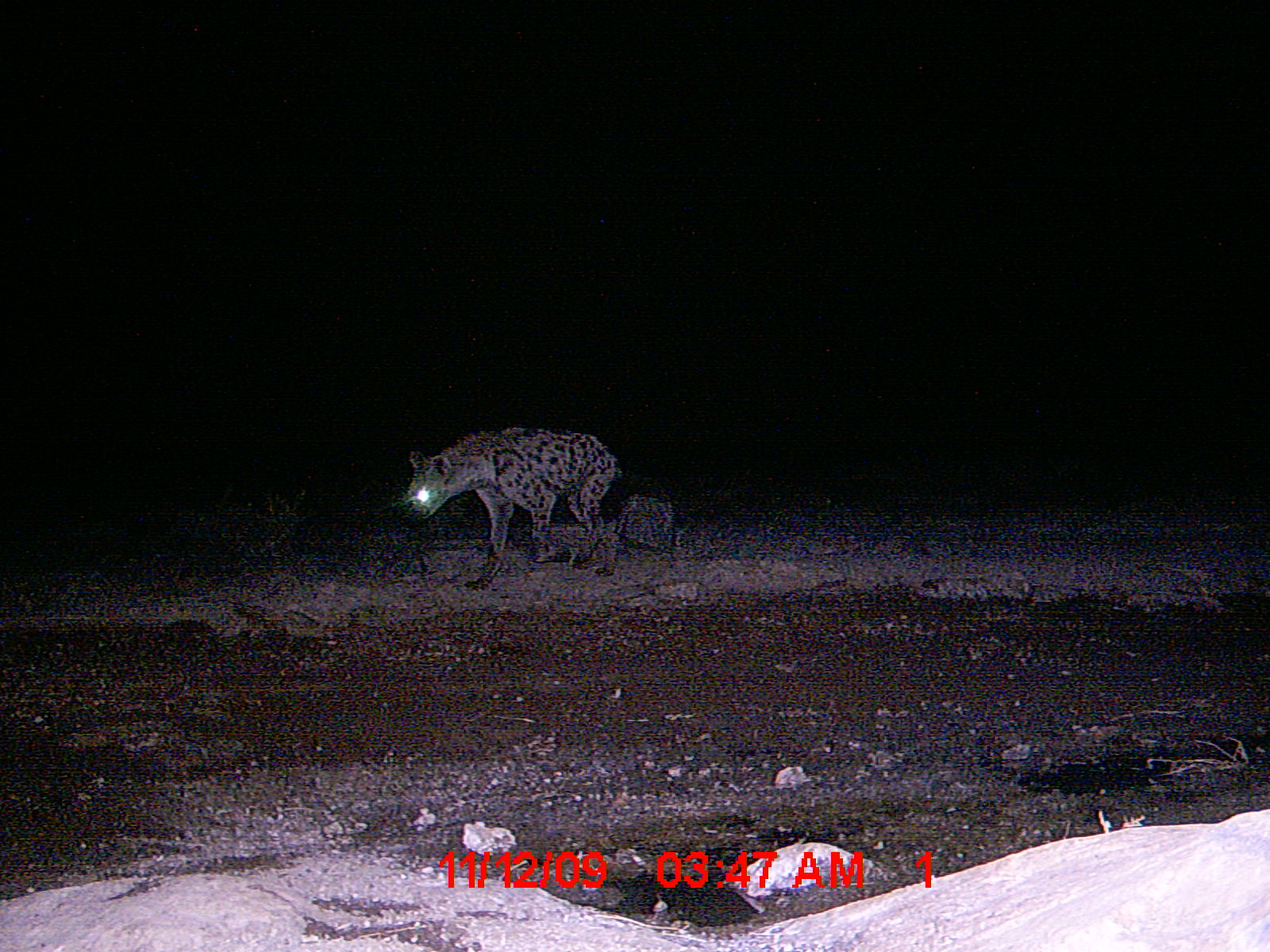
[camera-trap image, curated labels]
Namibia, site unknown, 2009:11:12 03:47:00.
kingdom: Animalia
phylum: Chordata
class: Mammalia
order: Carnivora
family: Hyaenidae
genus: Crocuta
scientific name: Crocuta crocuta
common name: spotted hyena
Crocuta crocuta (spotted hyena).